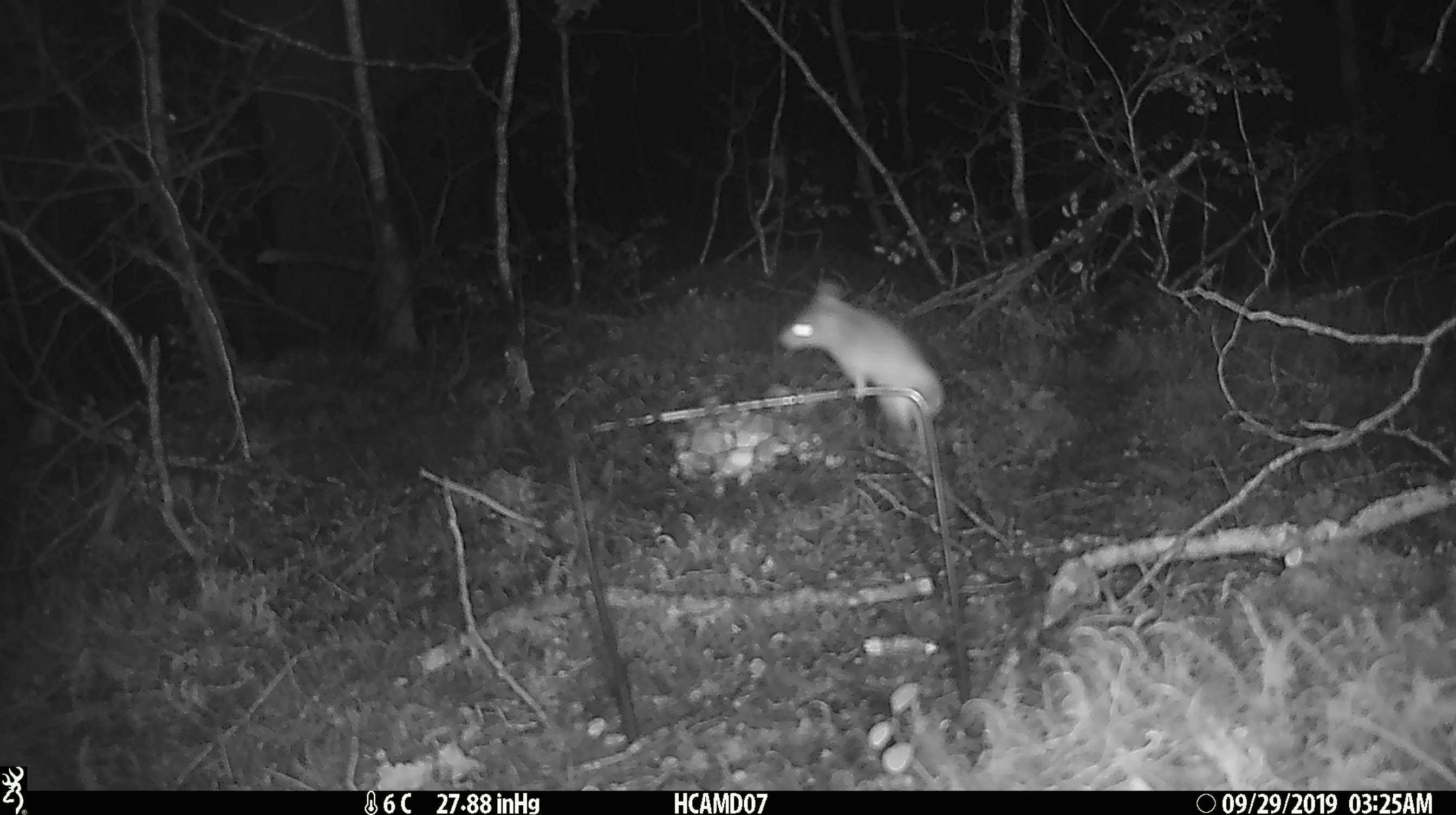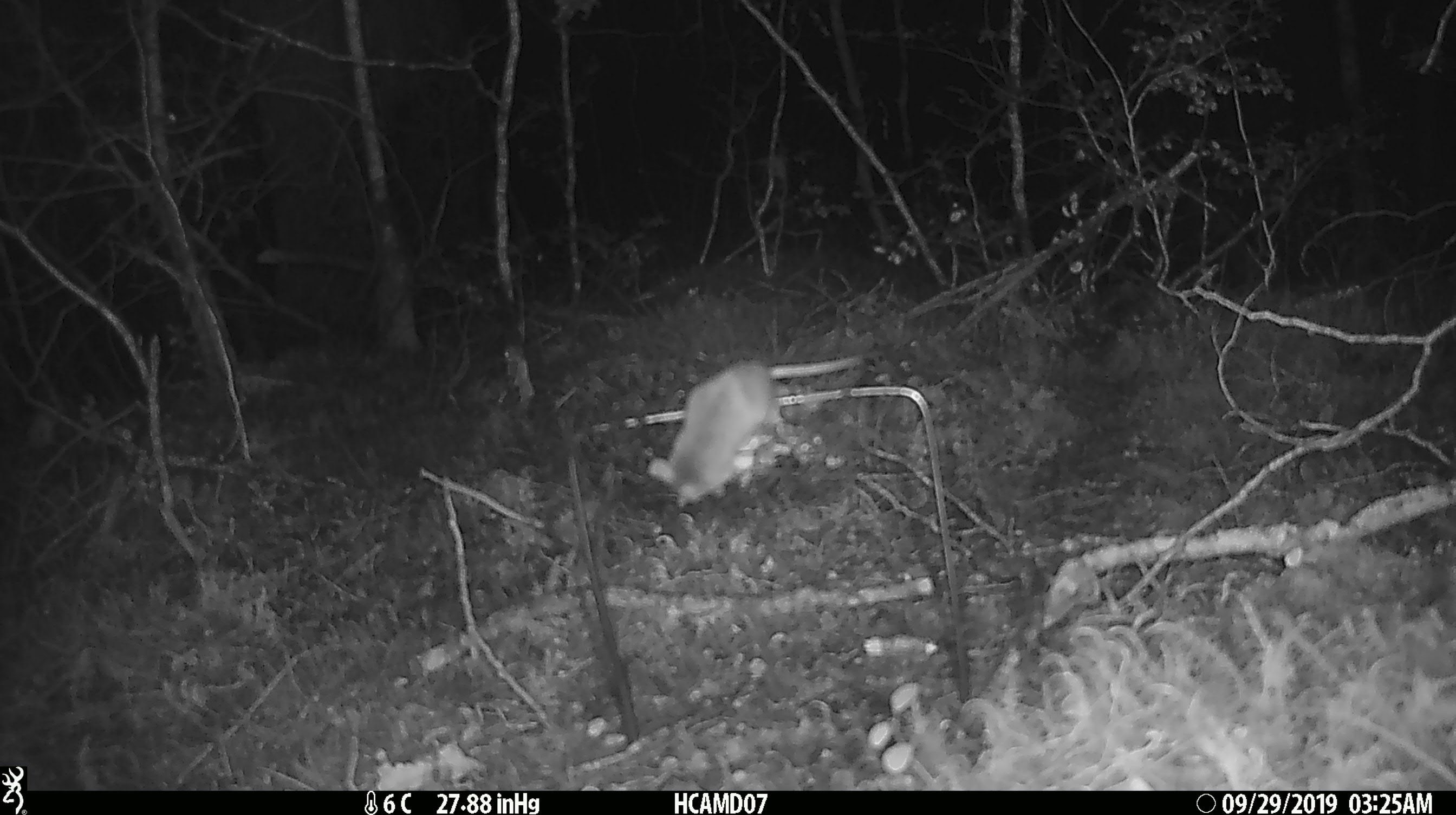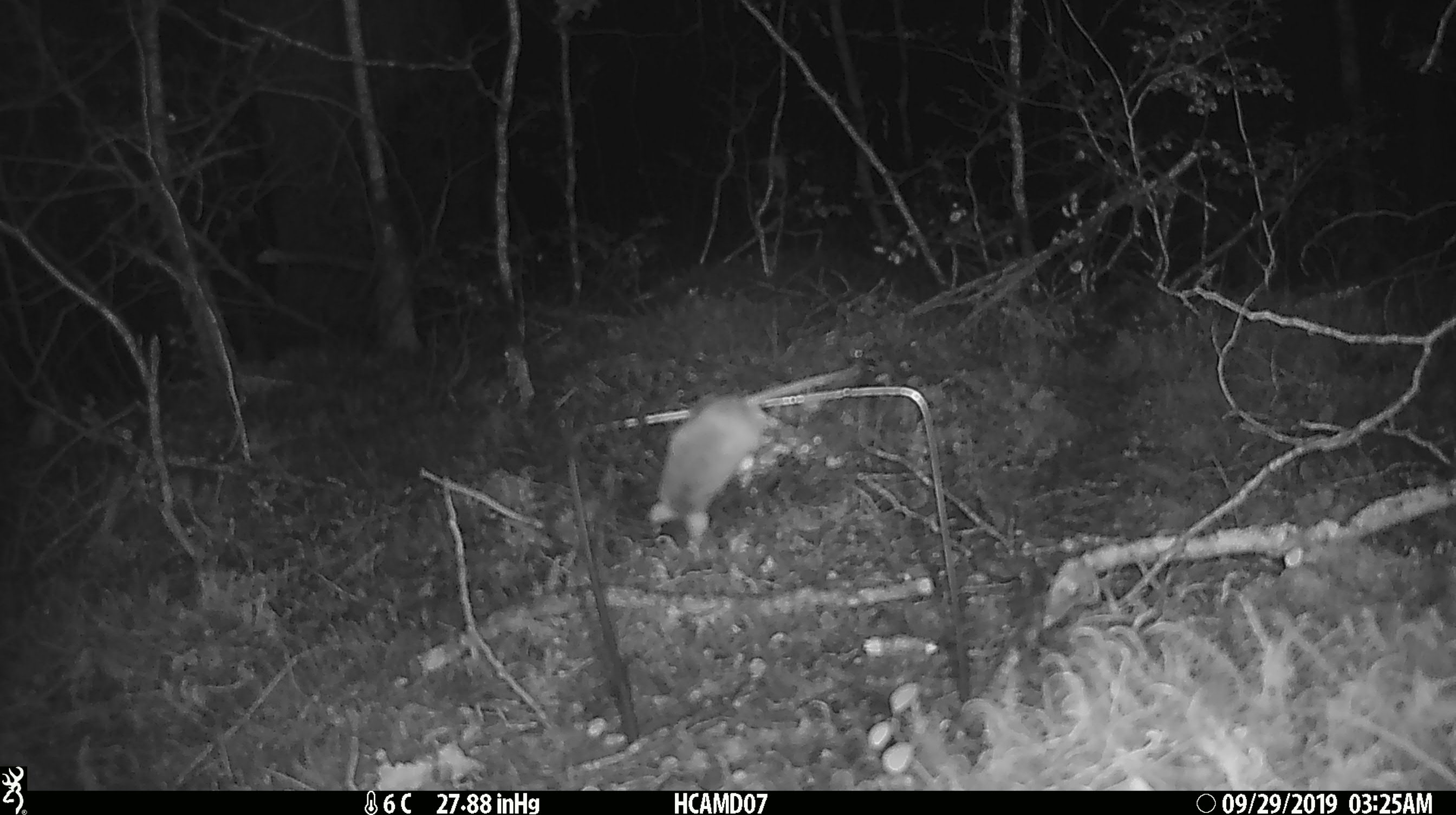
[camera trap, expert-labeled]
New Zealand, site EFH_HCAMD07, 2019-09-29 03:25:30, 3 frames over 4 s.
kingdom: Animalia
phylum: Chordata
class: Mammalia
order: Rodentia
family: Muridae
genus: Mus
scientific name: Mus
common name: mouse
Mouse (Mus).